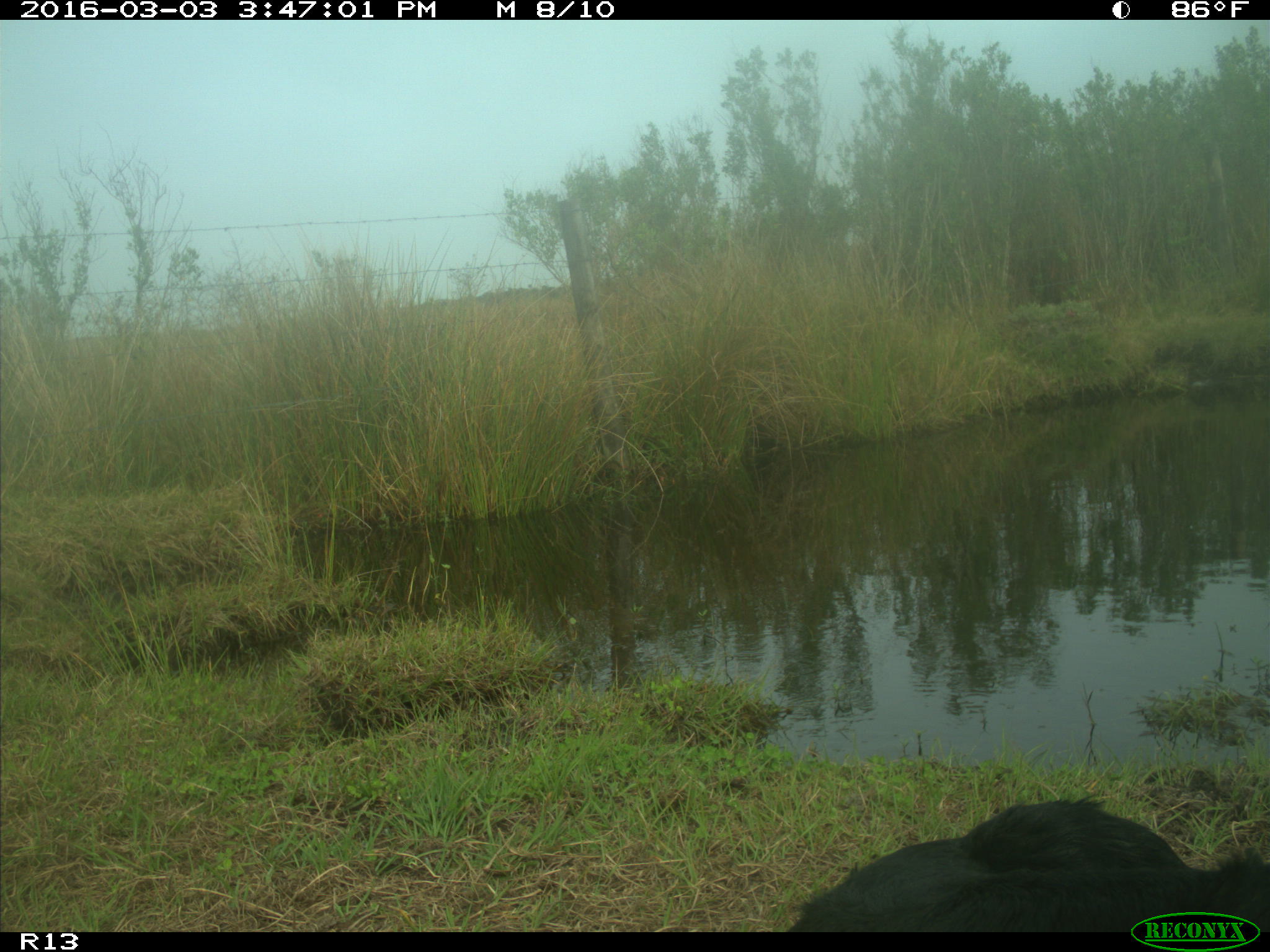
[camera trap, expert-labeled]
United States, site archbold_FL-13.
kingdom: Animalia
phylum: Chordata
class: Mammalia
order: Artiodactyla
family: Bovidae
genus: Bos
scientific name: Bos taurus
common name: domestic cow